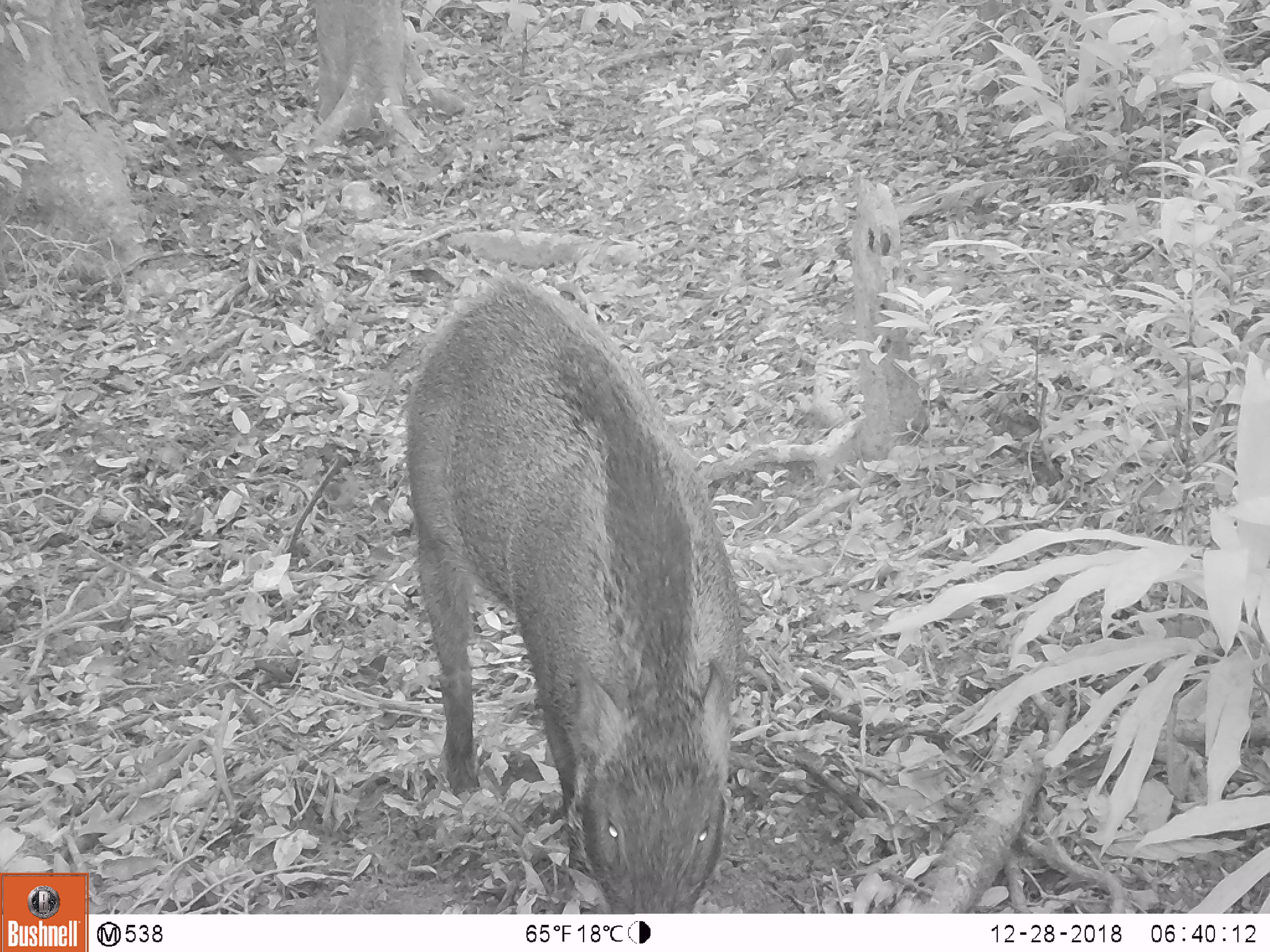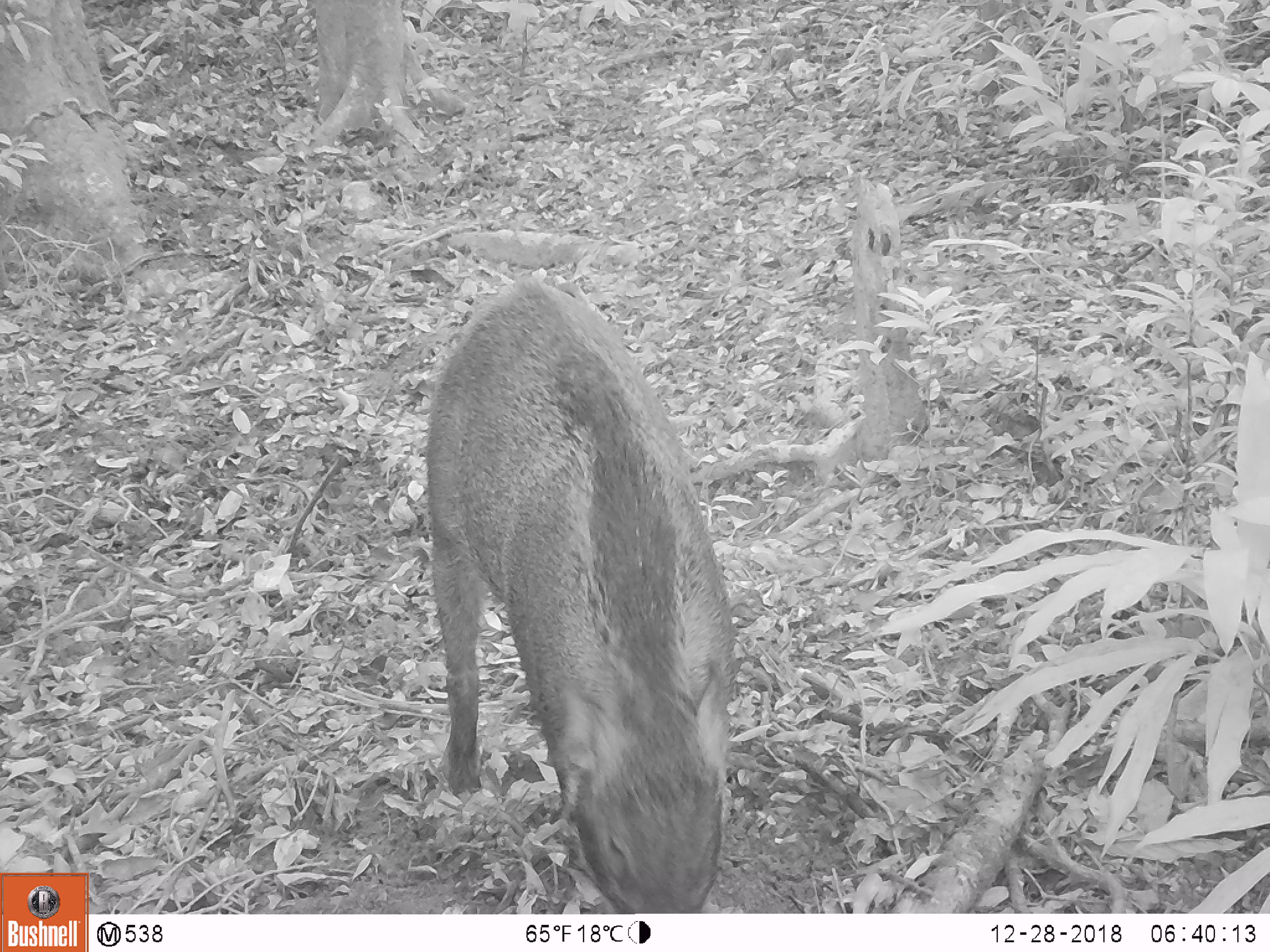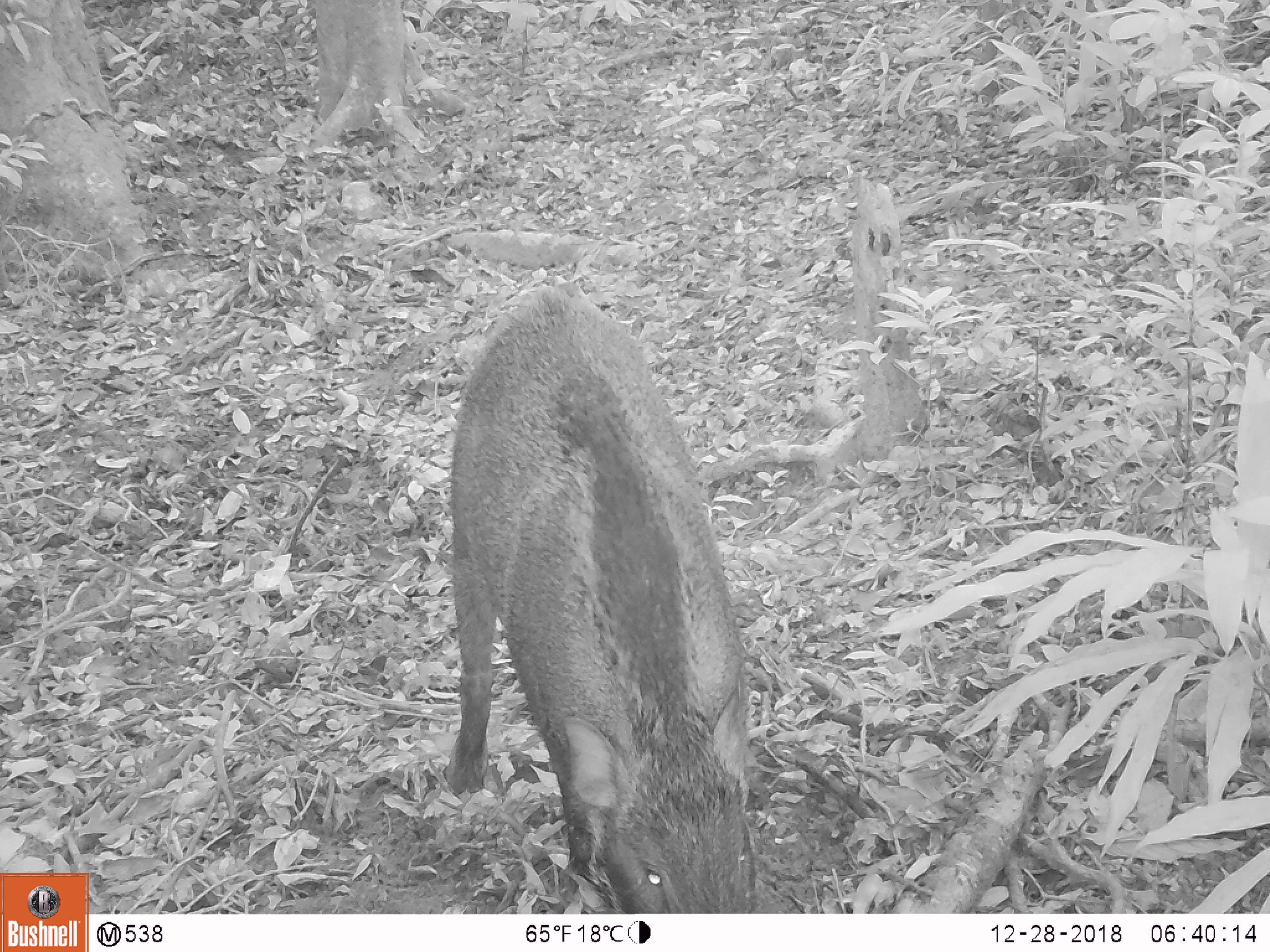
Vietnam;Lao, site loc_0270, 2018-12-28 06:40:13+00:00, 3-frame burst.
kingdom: Animalia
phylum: Chordata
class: Mammalia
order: Artiodactyla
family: Suidae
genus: Sus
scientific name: Sus scrofa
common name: eurasian wild pig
Eurasian wild pig (Sus scrofa). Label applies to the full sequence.